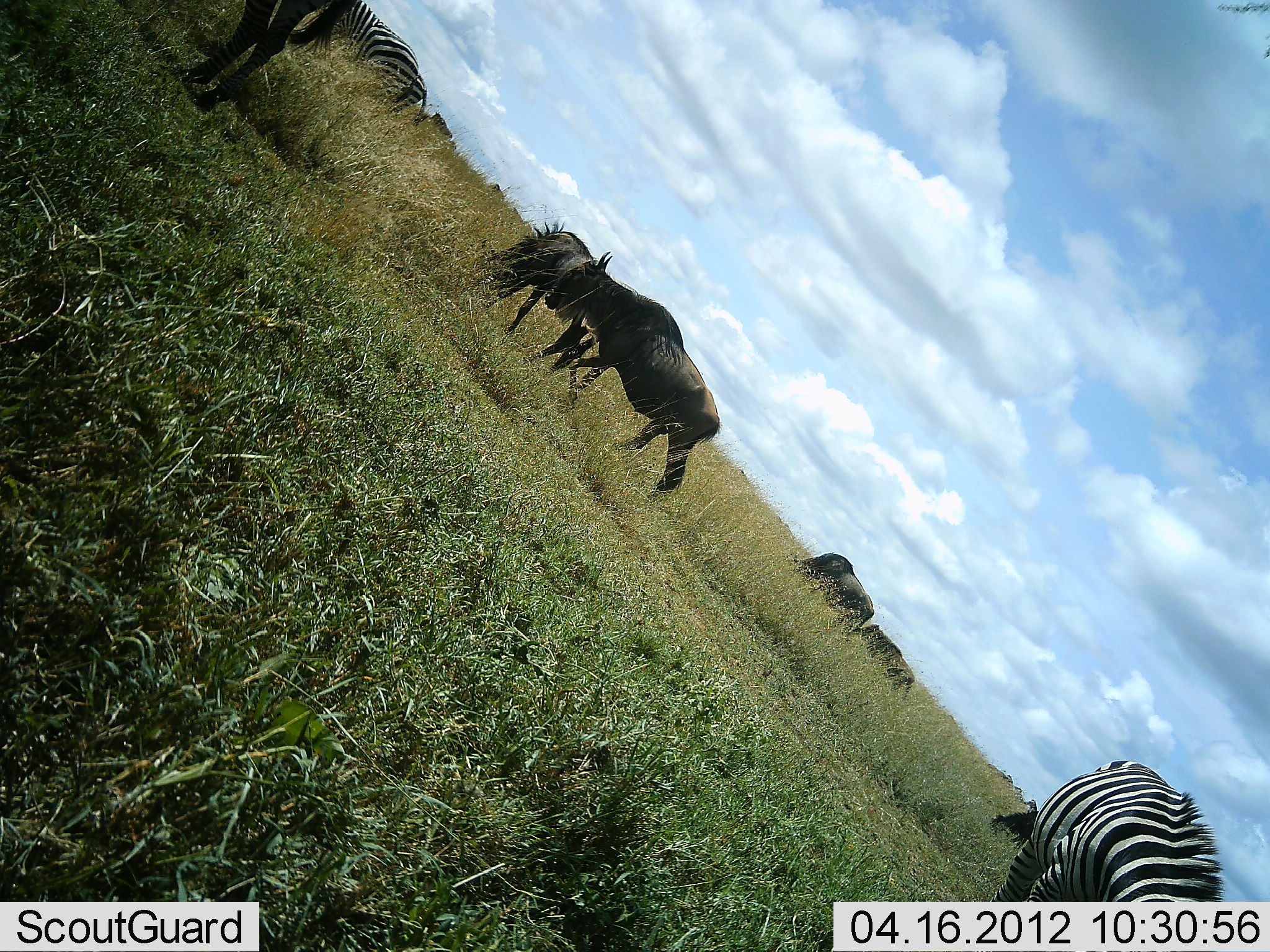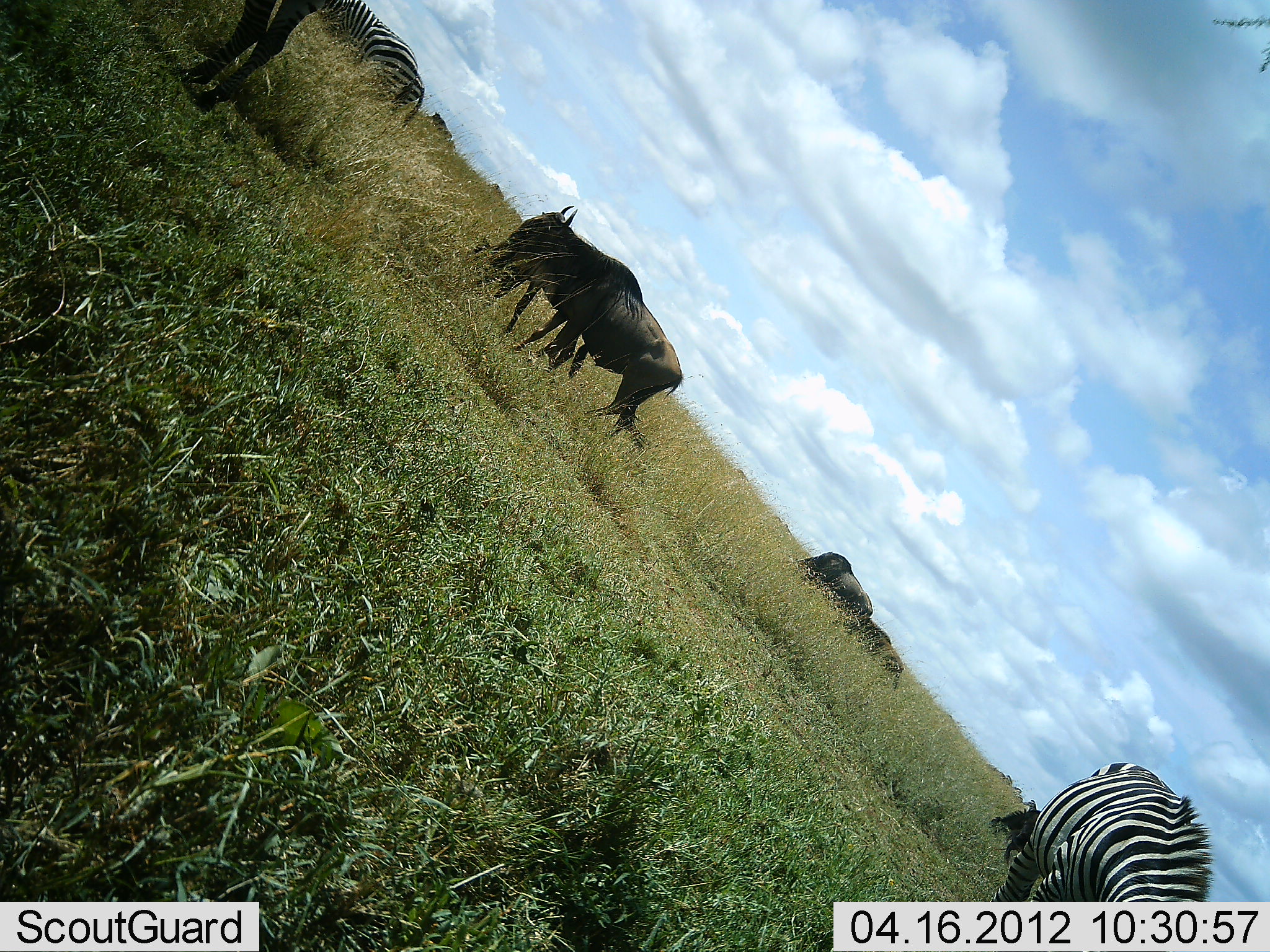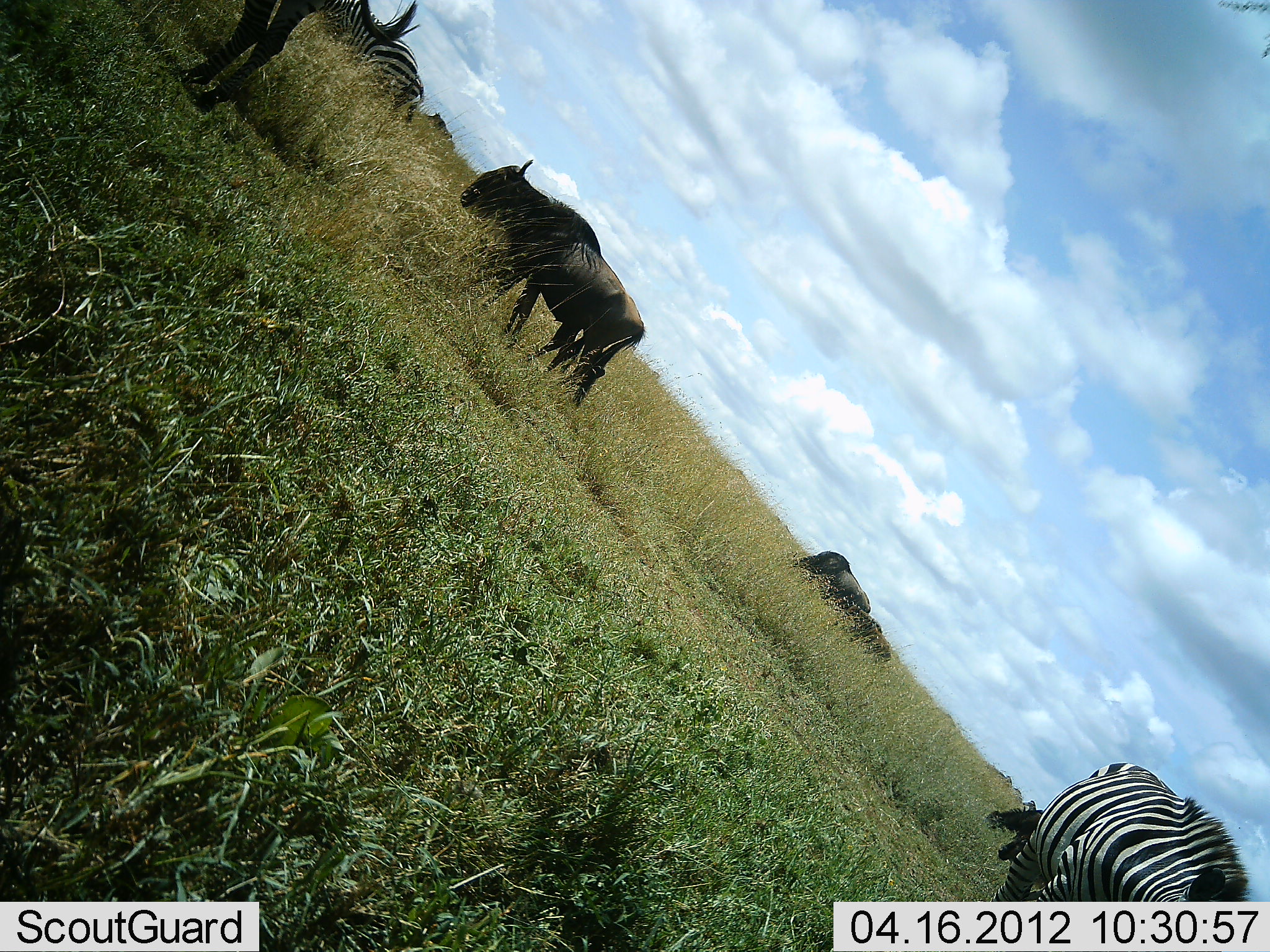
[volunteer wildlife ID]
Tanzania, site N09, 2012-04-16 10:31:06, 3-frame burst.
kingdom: Animalia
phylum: Chordata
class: Mammalia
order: Artiodactyla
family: Bovidae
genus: Connochaetes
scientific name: Connochaetes taurinus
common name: blue wildebeest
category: wildebeest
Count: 5.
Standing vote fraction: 47%.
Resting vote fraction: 0%.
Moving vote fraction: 59%.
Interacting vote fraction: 0%.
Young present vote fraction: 6%.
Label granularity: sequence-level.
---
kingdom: Animalia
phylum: Chordata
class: Mammalia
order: Perissodactyla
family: Equidae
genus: Equus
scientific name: Equus quagga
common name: plains zebra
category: zebra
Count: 3.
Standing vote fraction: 56%.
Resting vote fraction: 0%.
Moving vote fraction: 12%.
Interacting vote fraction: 0%.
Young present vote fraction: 0%.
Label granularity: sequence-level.